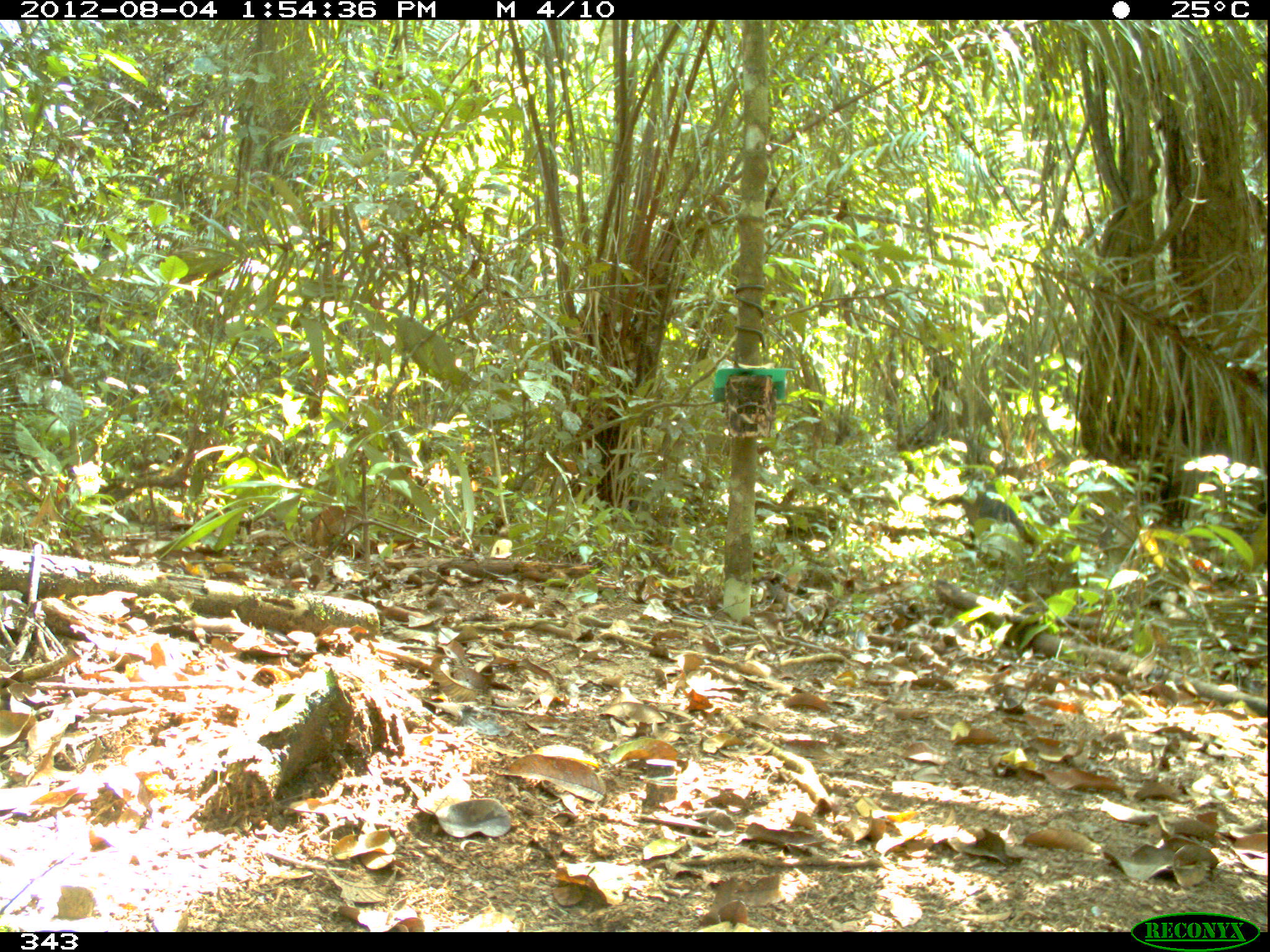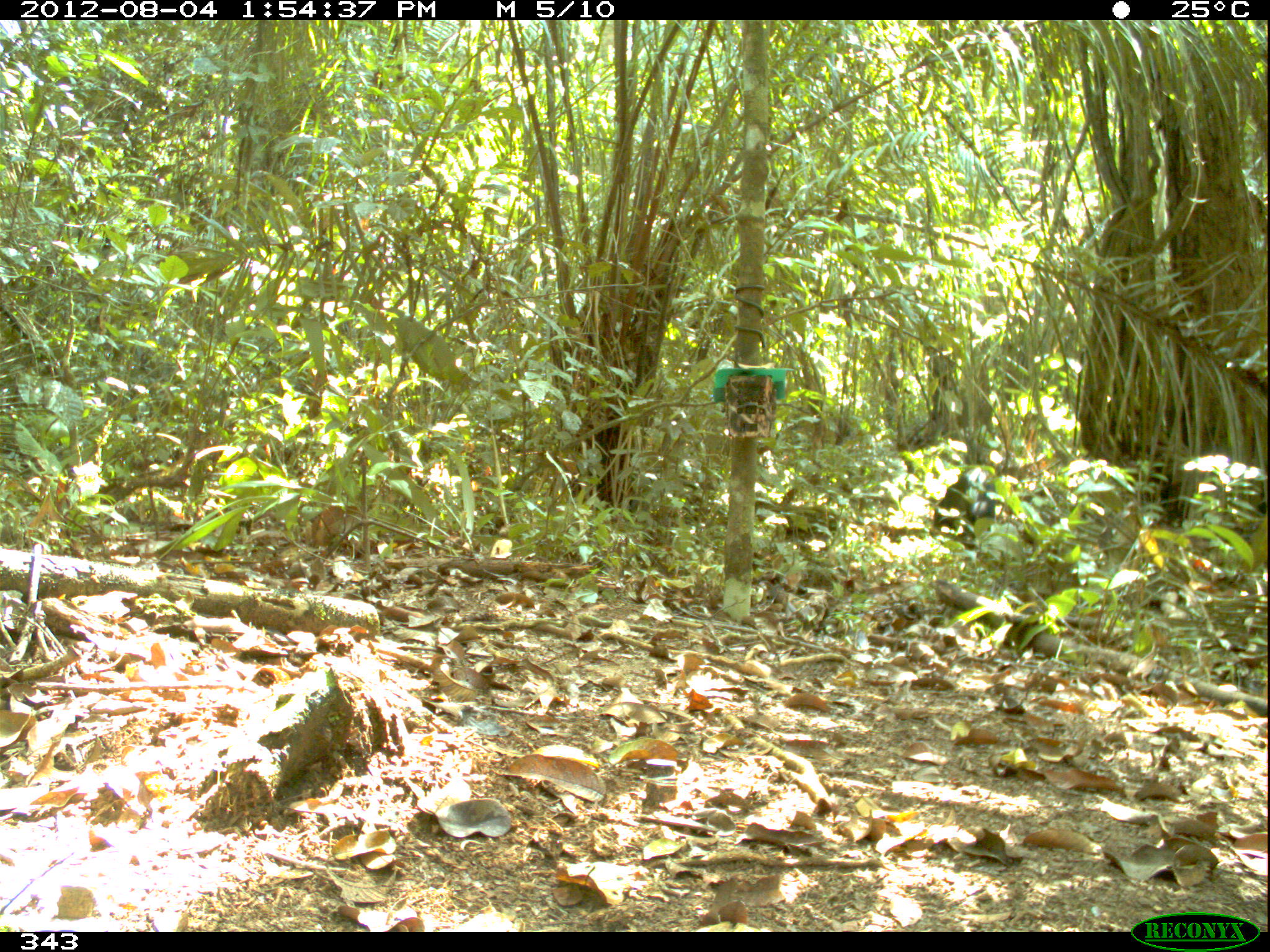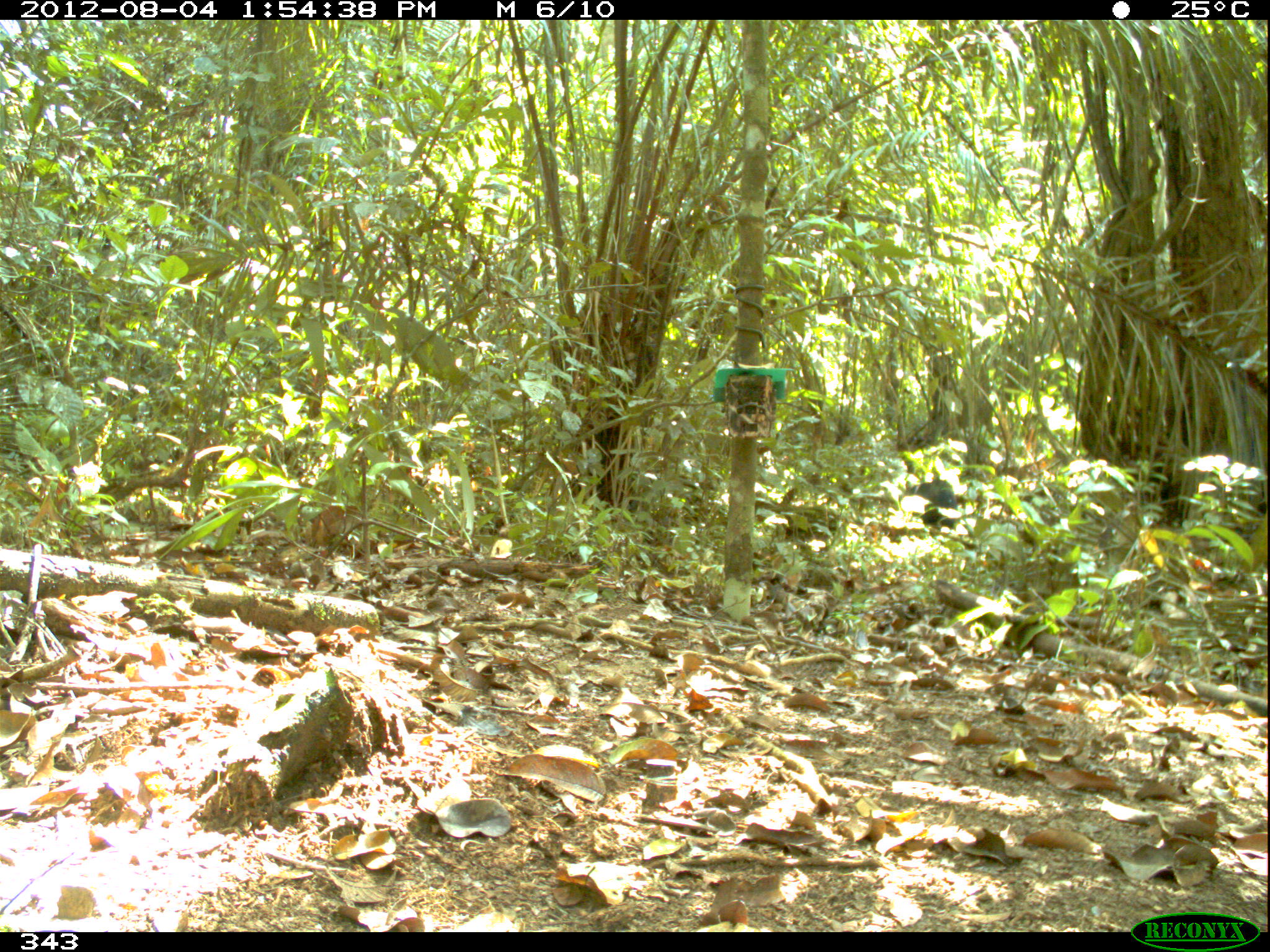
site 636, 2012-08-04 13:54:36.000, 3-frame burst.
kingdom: Animalia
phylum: Chordata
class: Mammalia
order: Carnivora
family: Canidae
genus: Atelocynus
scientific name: Atelocynus microtis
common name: short-eared dog